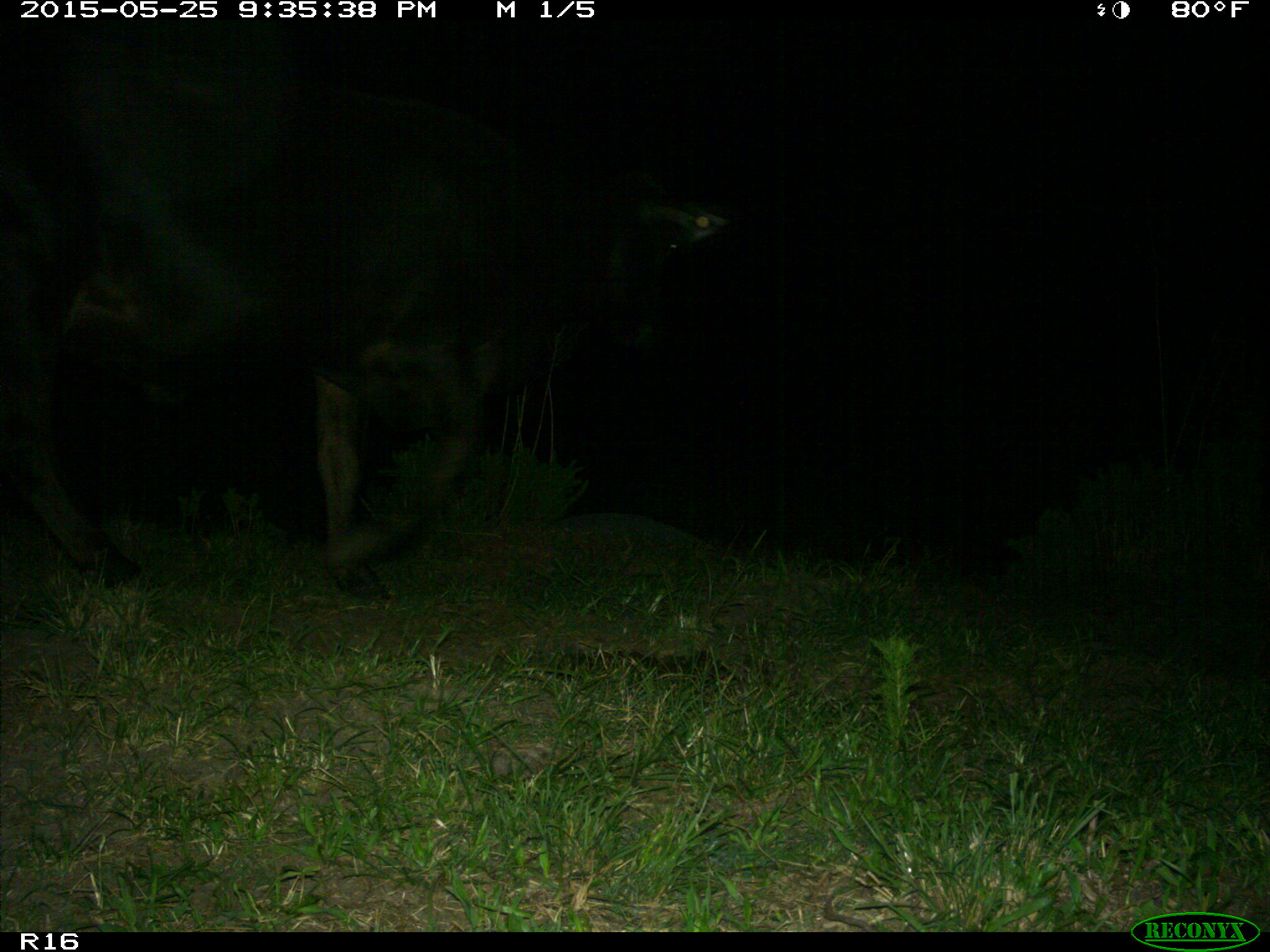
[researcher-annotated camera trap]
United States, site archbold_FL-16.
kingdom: Animalia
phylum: Chordata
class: Mammalia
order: Artiodactyla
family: Bovidae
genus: Bos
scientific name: Bos taurus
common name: domestic cow